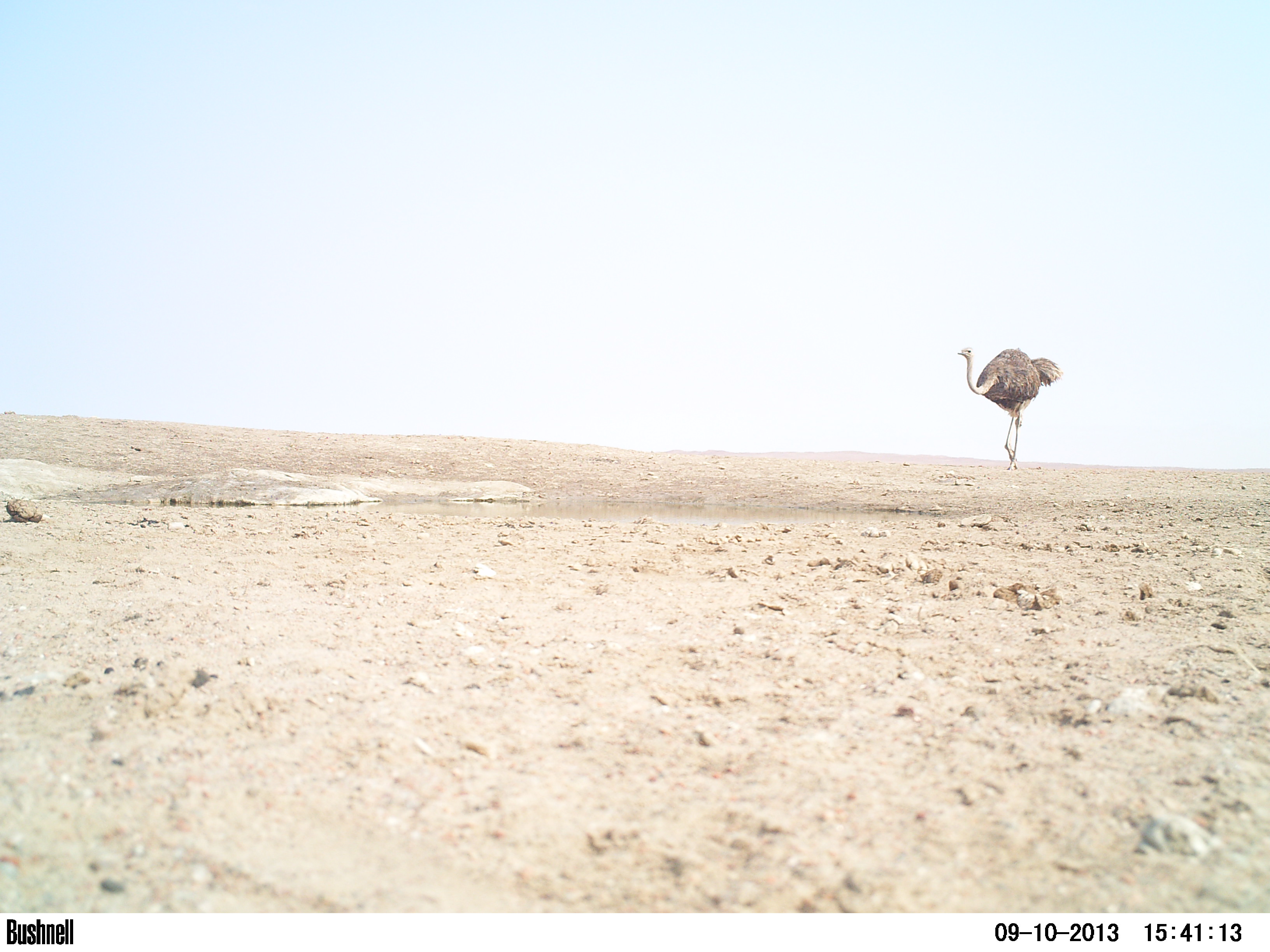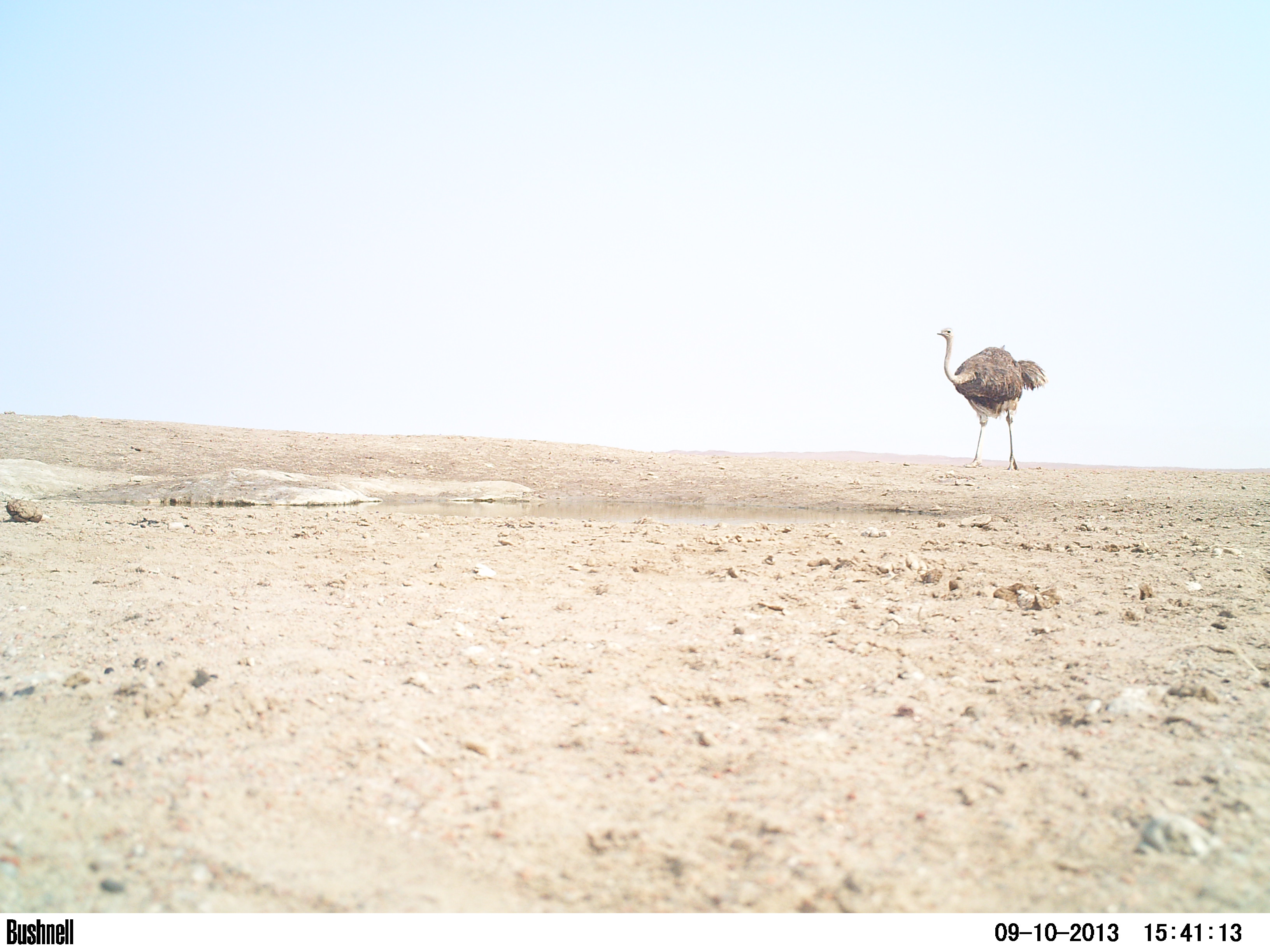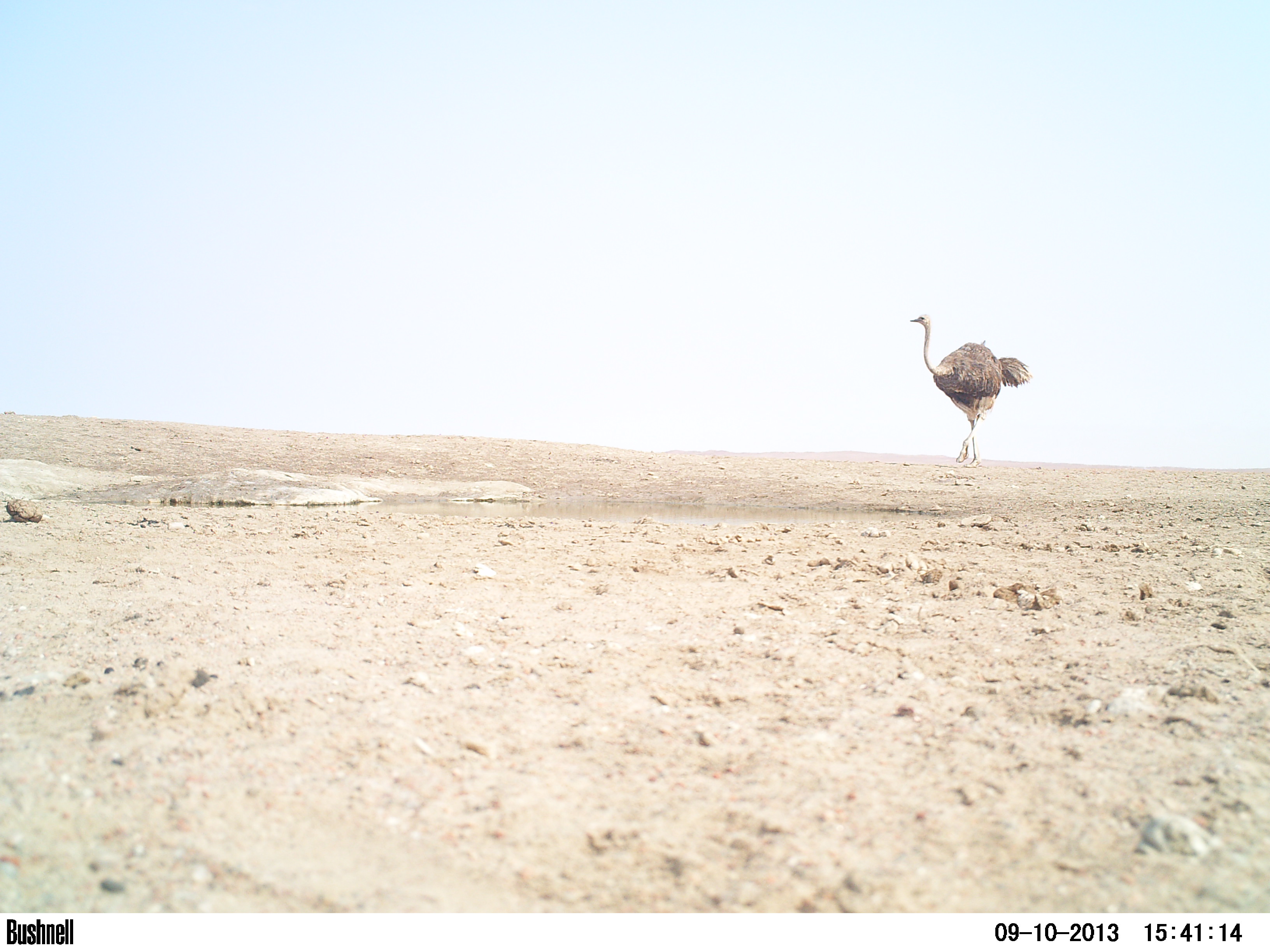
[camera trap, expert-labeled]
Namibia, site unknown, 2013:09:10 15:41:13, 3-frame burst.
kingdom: Animalia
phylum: Chordata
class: Aves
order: Struthioniformes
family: Struthionidae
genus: Struthio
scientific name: Struthio camelus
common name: common ostrich